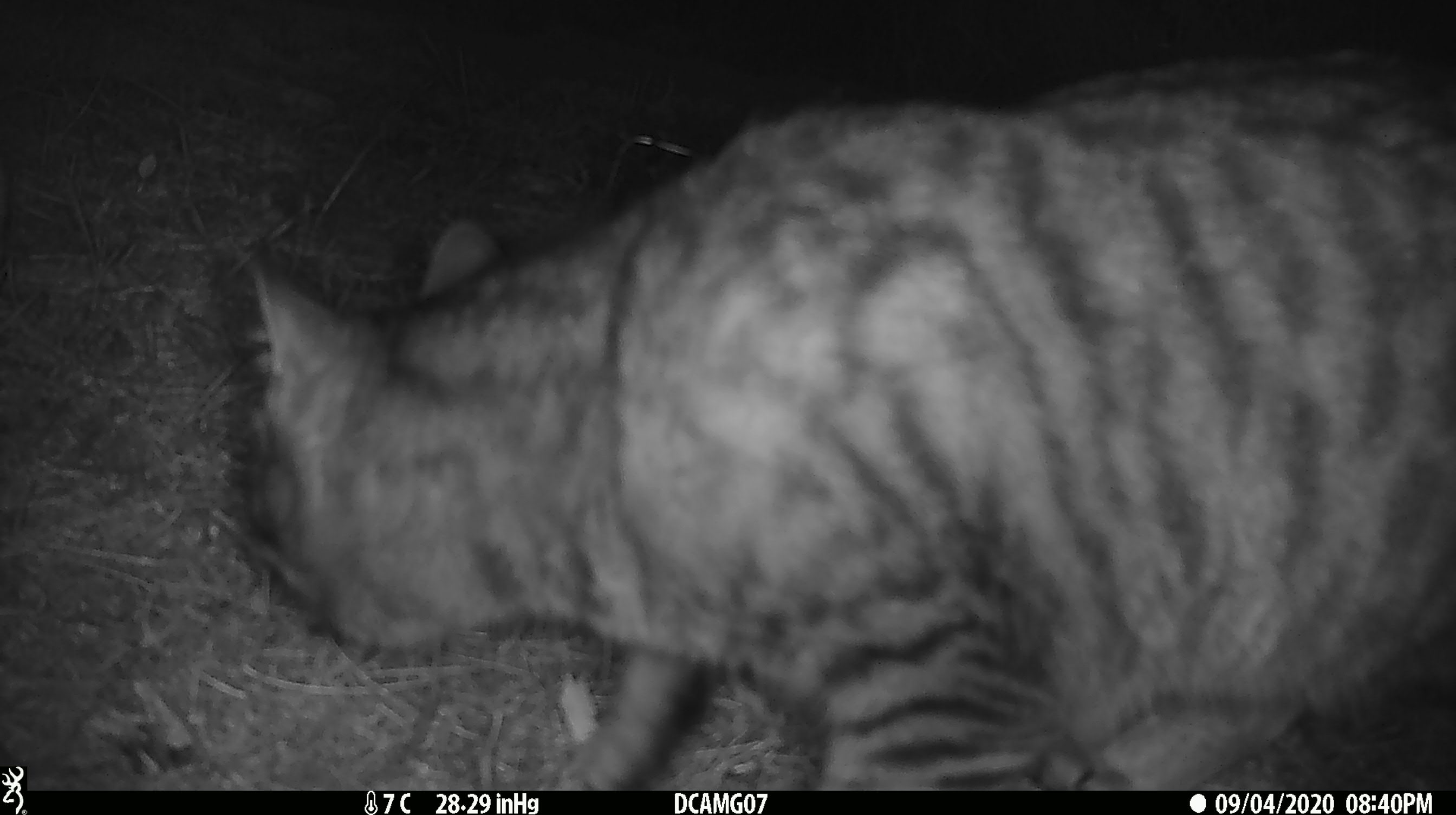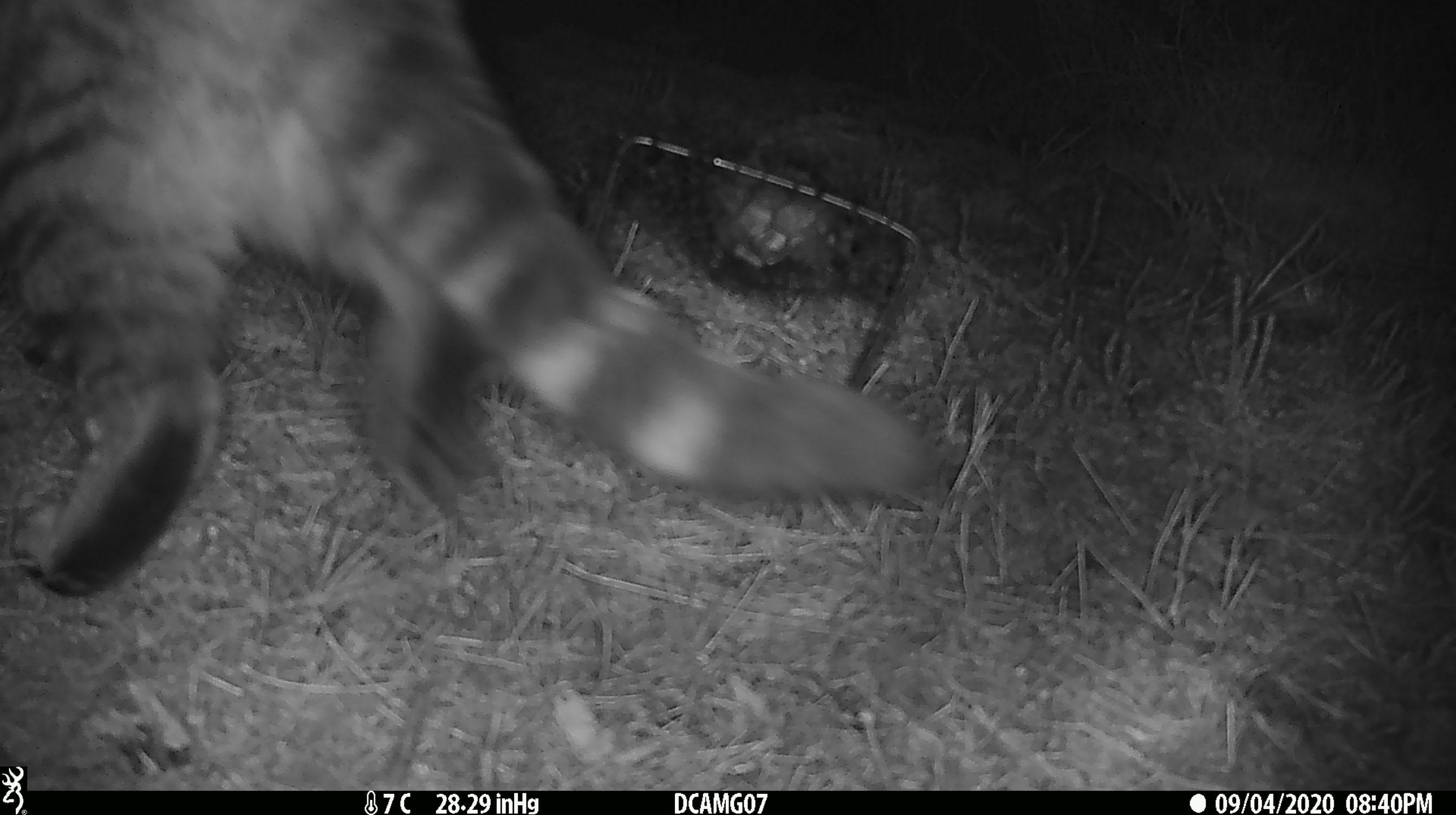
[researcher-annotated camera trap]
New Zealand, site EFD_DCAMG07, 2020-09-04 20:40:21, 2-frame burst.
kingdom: Animalia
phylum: Chordata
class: Mammalia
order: Carnivora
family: Felidae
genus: Felis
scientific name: Felis catus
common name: domestic cat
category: cat